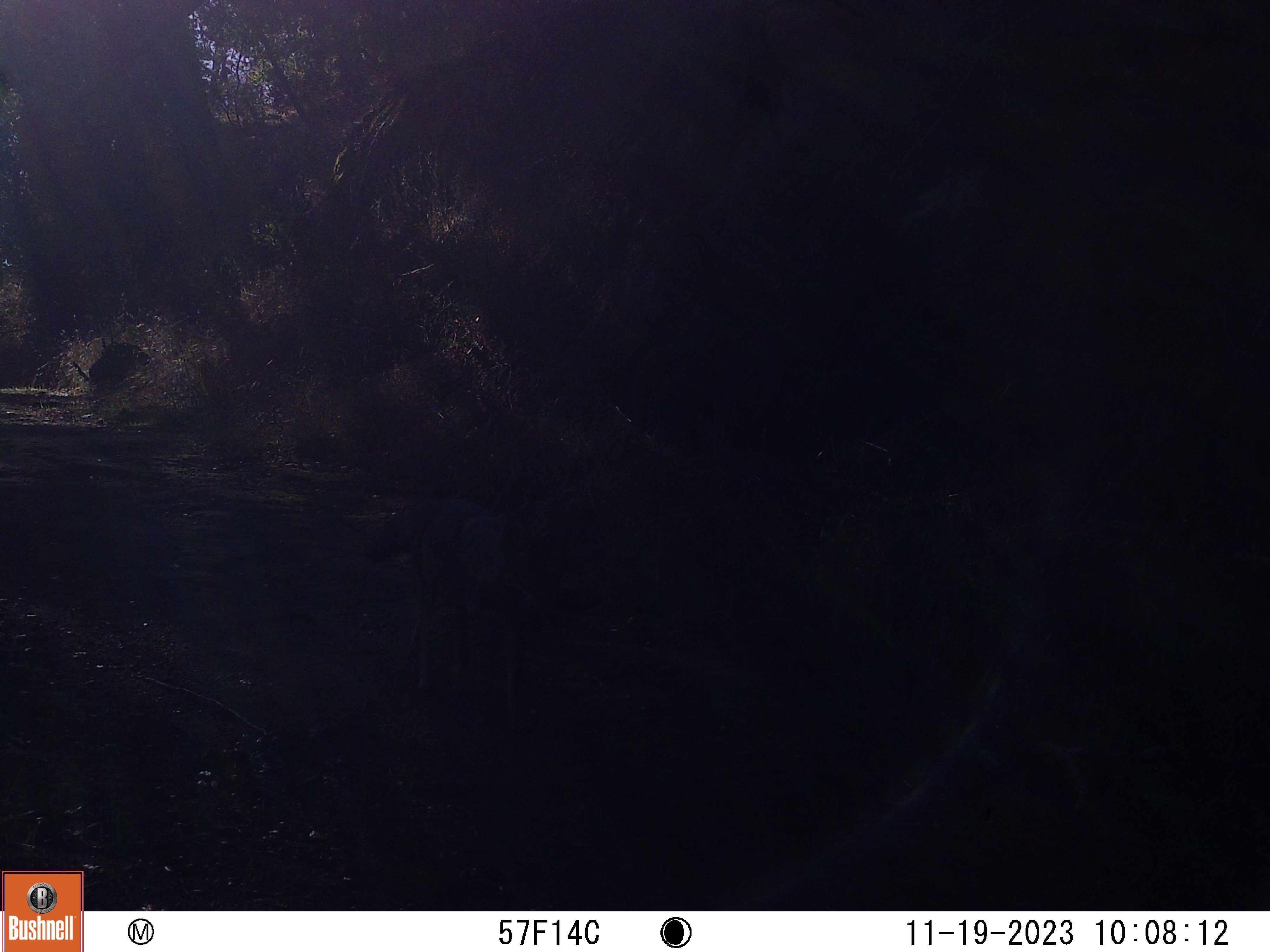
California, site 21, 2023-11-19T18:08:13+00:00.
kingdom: Animalia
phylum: Chordata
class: Mammalia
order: Carnivora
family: Canidae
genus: Canis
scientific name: Canis latrans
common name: coyote